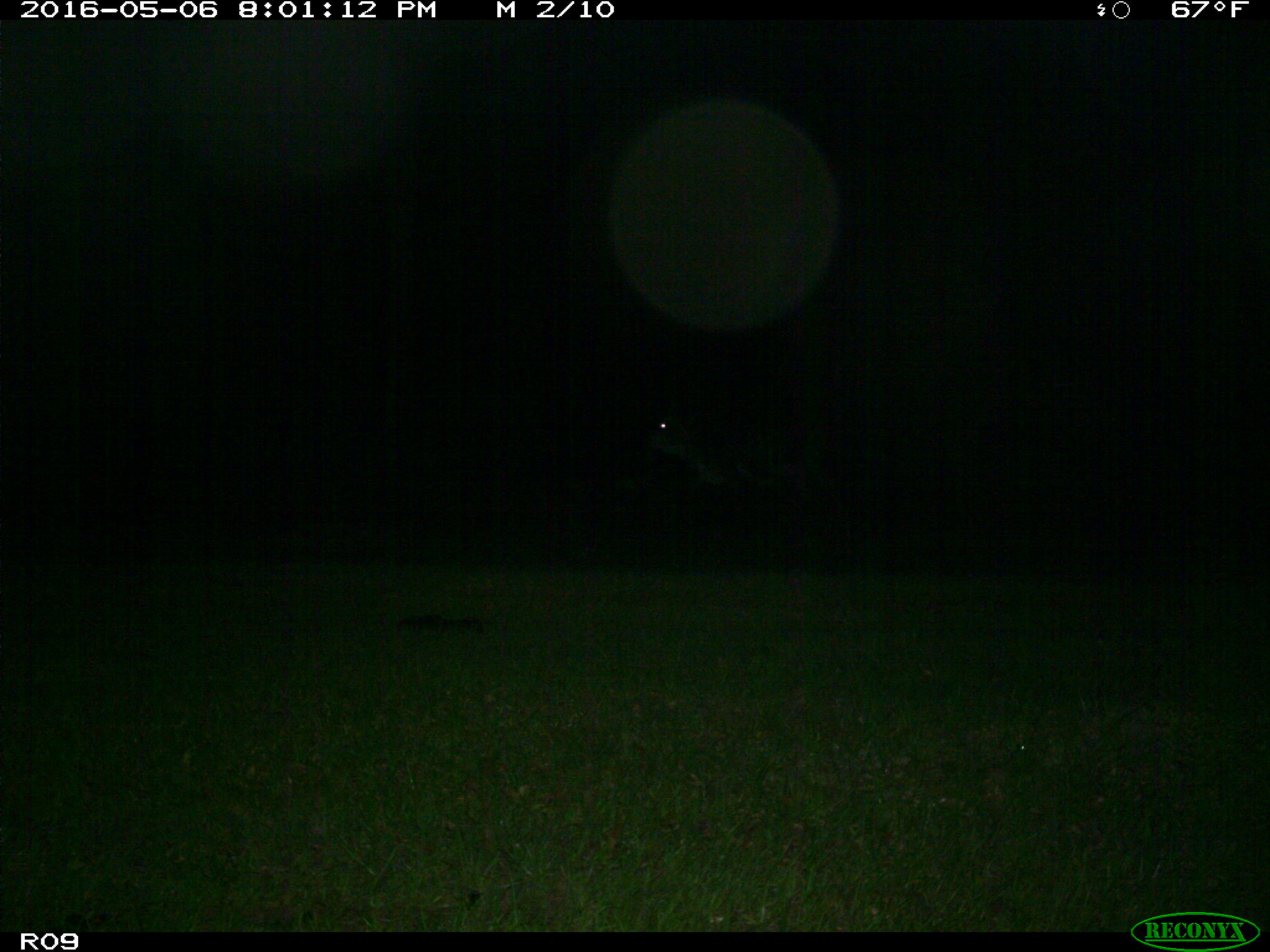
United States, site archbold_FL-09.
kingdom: Animalia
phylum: Chordata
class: Mammalia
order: Artiodactyla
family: Bovidae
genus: Bos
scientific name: Bos taurus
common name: domestic cow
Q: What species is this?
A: Bos taurus (domestic cow).